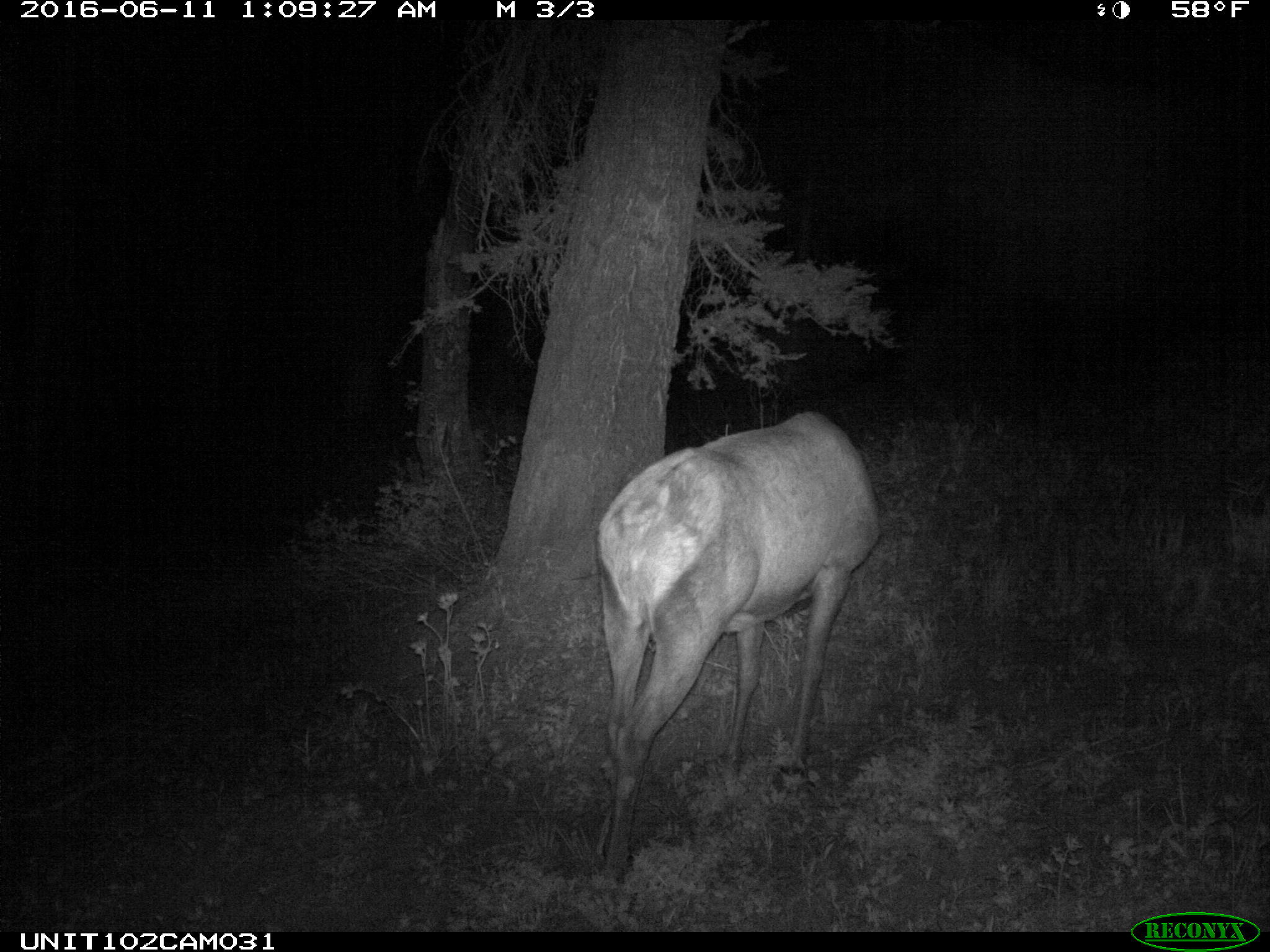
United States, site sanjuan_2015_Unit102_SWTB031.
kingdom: Animalia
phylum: Chordata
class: Mammalia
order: Artiodactyla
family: Cervidae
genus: Cervus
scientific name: Cervus elaphus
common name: red deer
Cervus elaphus (red deer).